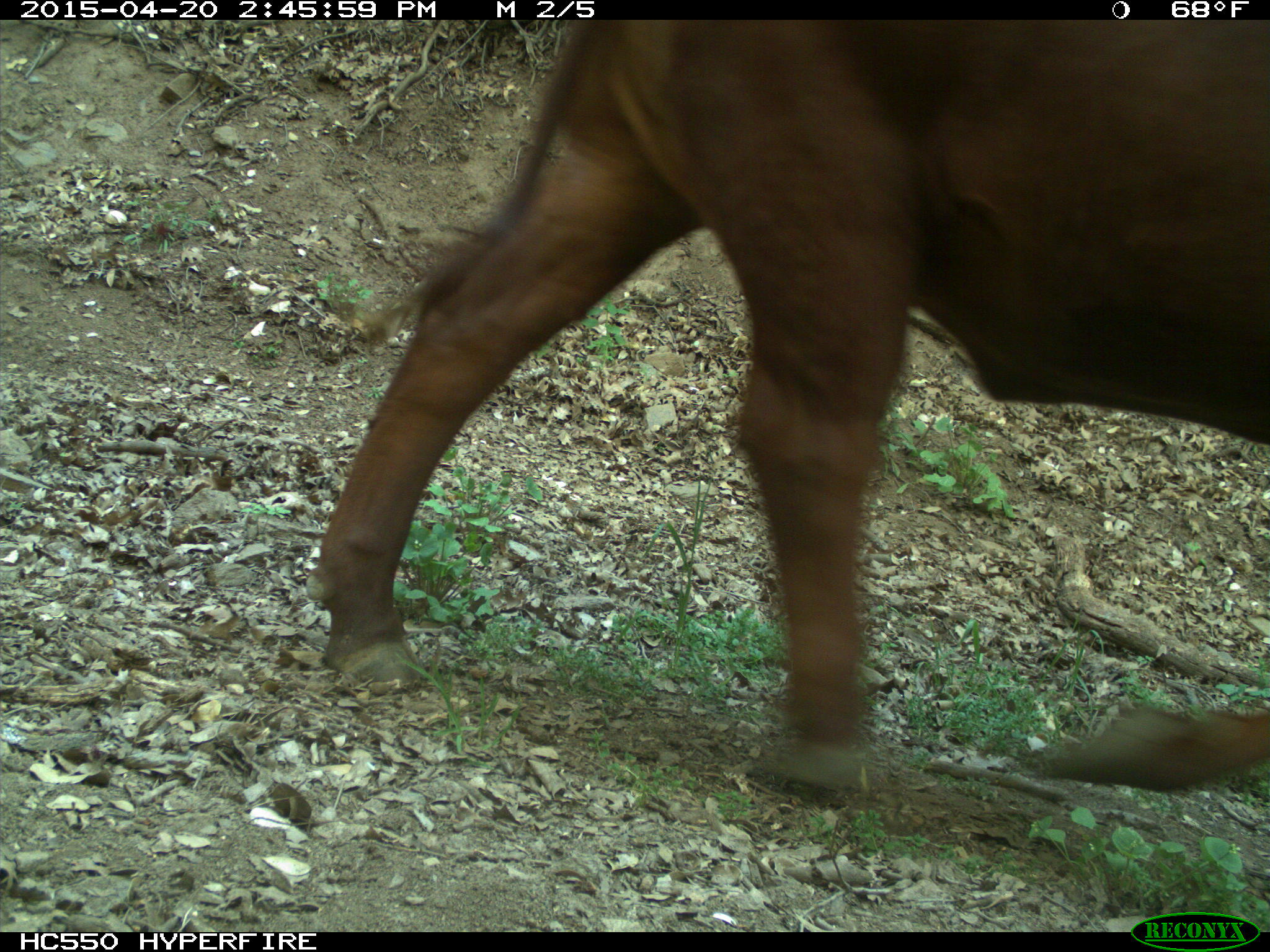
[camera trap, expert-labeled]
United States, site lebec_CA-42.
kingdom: Animalia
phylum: Chordata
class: Mammalia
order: Artiodactyla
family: Bovidae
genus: Bos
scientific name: Bos taurus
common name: domestic cow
Bos taurus (domestic cow).